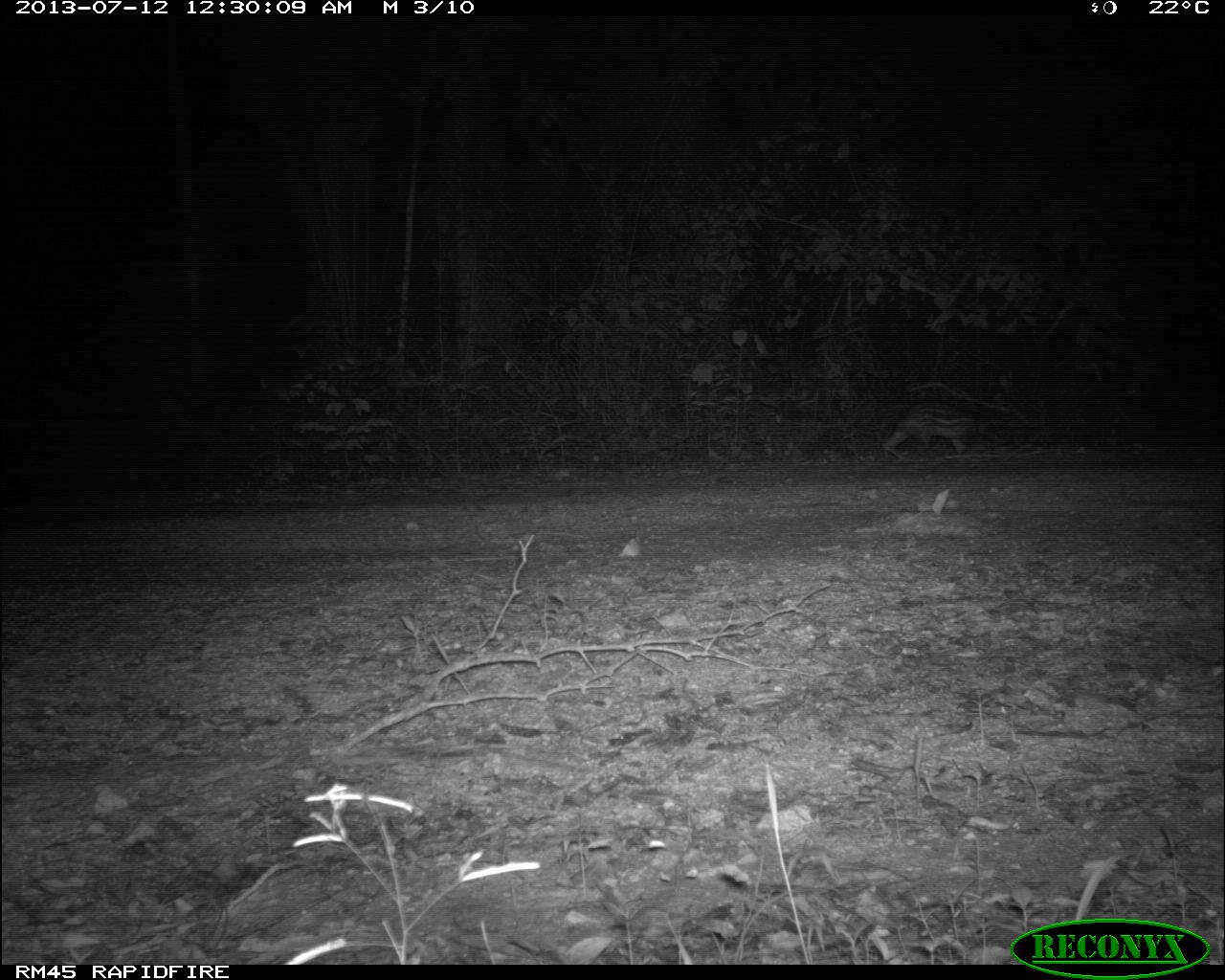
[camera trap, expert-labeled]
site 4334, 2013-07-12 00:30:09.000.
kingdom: Animalia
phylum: Chordata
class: Mammalia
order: Rodentia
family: Cuniculidae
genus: Cuniculus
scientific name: Cuniculus paca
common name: lowland paca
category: agouti paca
Agouti paca (lowland paca) (Cuniculus paca), count 1.